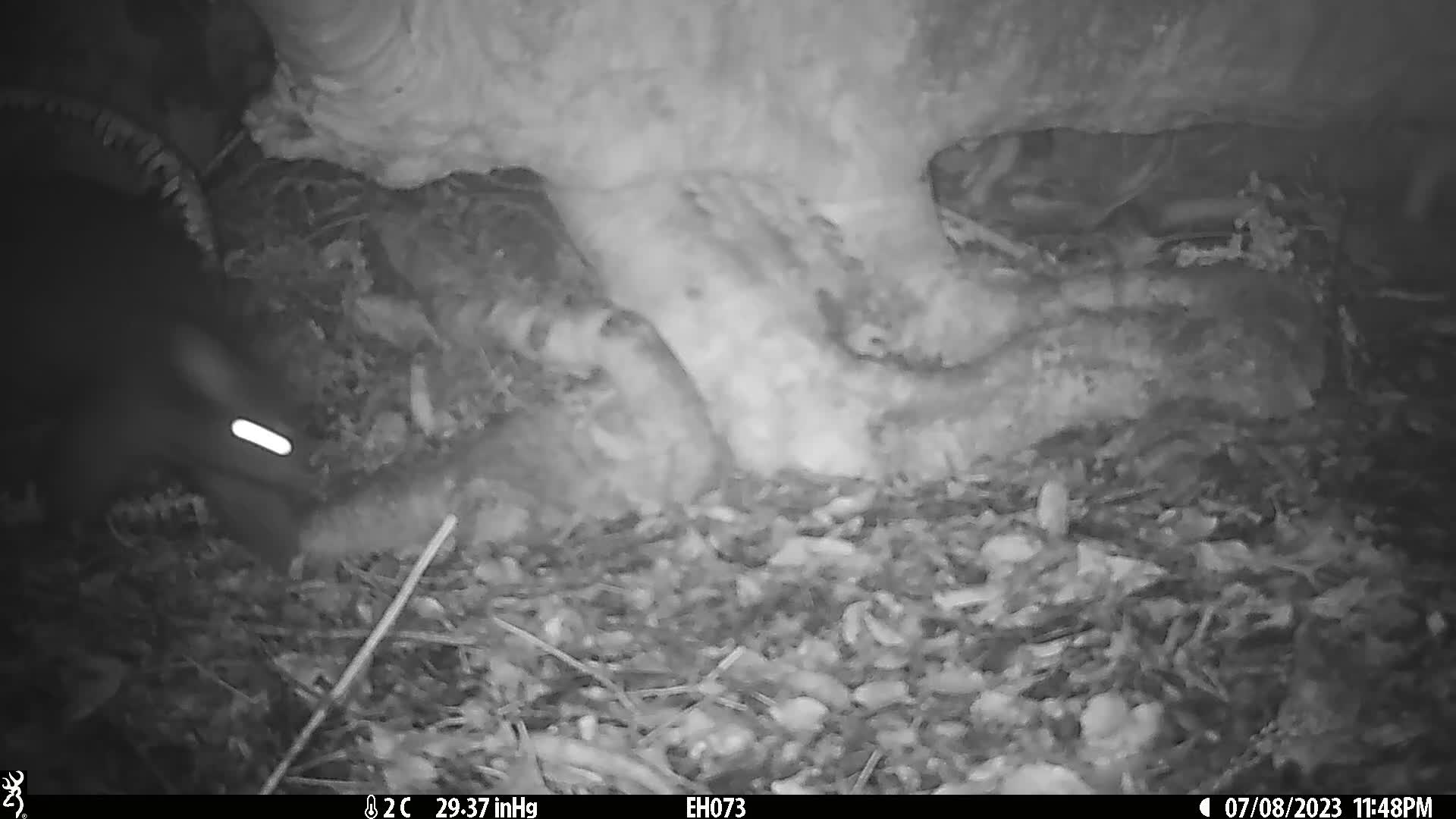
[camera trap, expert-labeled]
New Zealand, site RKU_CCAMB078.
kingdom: Animalia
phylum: Chordata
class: Mammalia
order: Diprotodontia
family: Phalangeridae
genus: Trichosurus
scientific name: Trichosurus vulpecula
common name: common brushtail possum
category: possum